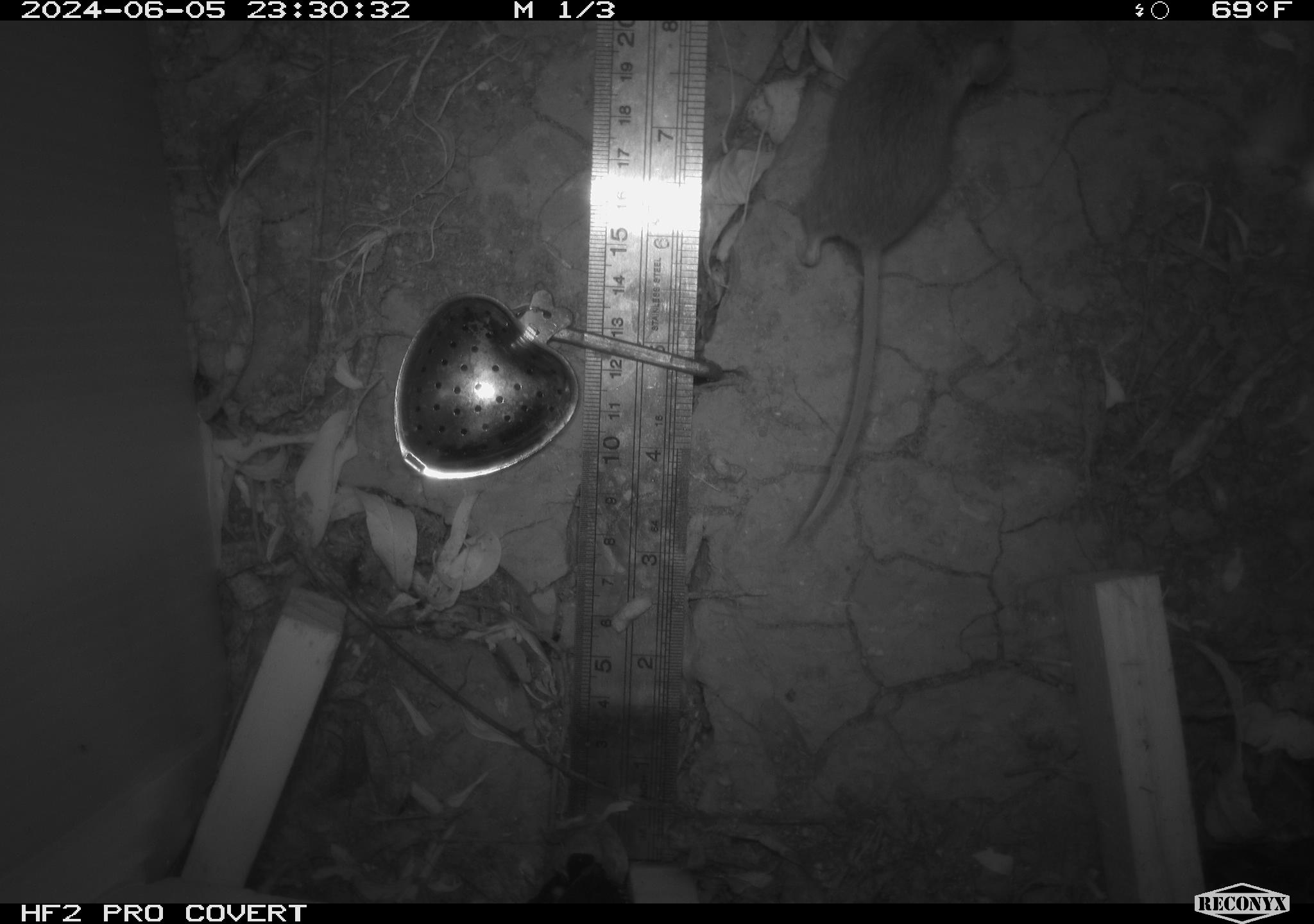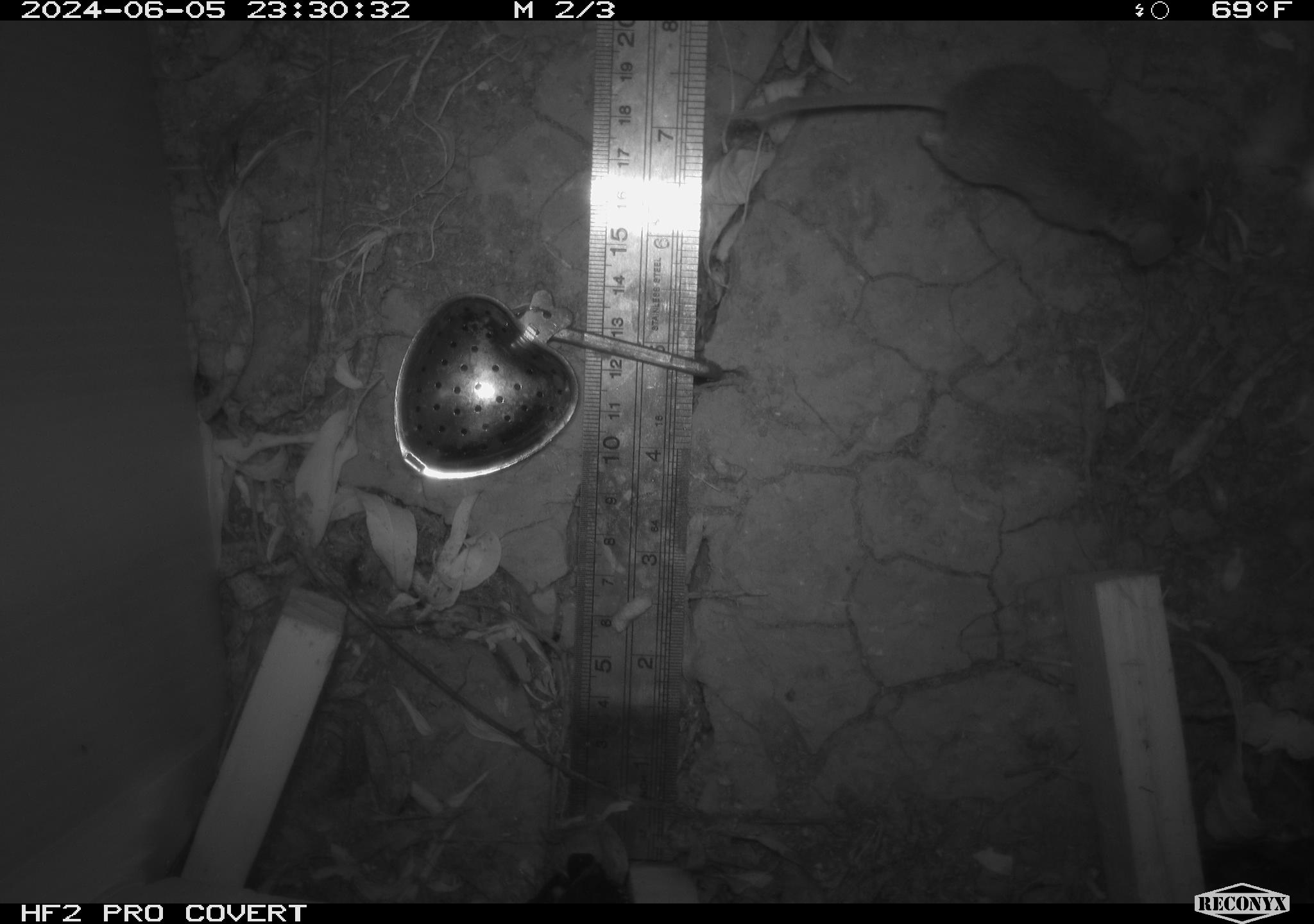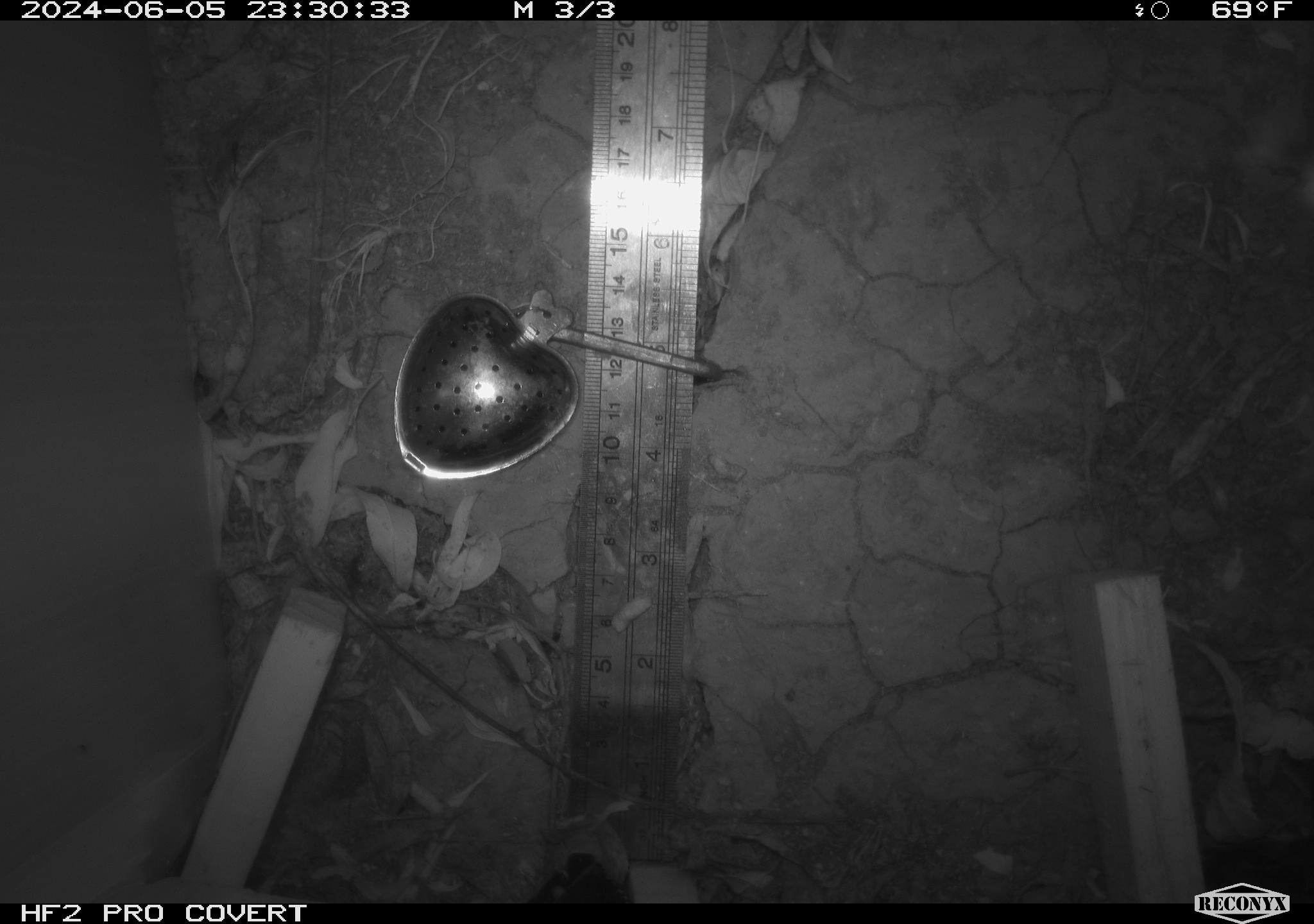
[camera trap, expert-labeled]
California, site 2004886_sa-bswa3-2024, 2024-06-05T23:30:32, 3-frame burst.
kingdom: Animalia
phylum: Chordata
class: Mammalia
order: Rodentia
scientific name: Rodentia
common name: mouse species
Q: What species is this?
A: Mouse species (Rodentia).